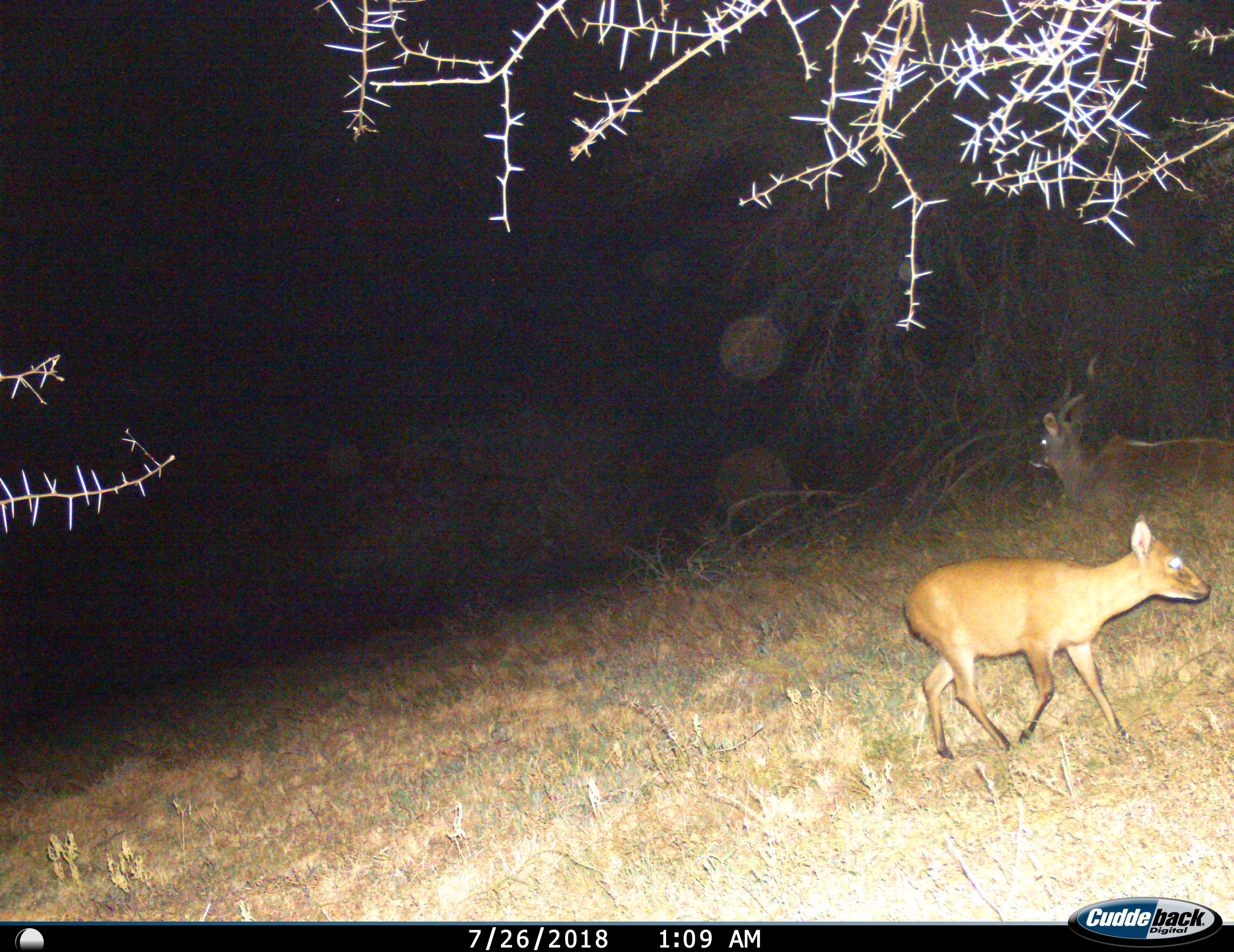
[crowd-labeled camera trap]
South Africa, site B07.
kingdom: Animalia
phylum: Chordata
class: Mammalia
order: Artiodactyla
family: Bovidae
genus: Sylvicapra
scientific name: Sylvicapra grimmia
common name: common grey duiker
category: duikercommongrey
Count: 1.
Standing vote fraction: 0%.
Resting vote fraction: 0%.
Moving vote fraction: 100%.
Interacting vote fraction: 0%.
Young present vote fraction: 0%.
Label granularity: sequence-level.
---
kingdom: Animalia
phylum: Chordata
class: Mammalia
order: Artiodactyla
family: Bovidae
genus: Tragelaphus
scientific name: Tragelaphus strepsiceros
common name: greater kudu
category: kudu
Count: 1.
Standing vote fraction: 12%.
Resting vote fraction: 88%.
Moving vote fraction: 12%.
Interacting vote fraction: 0%.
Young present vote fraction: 12%.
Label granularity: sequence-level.